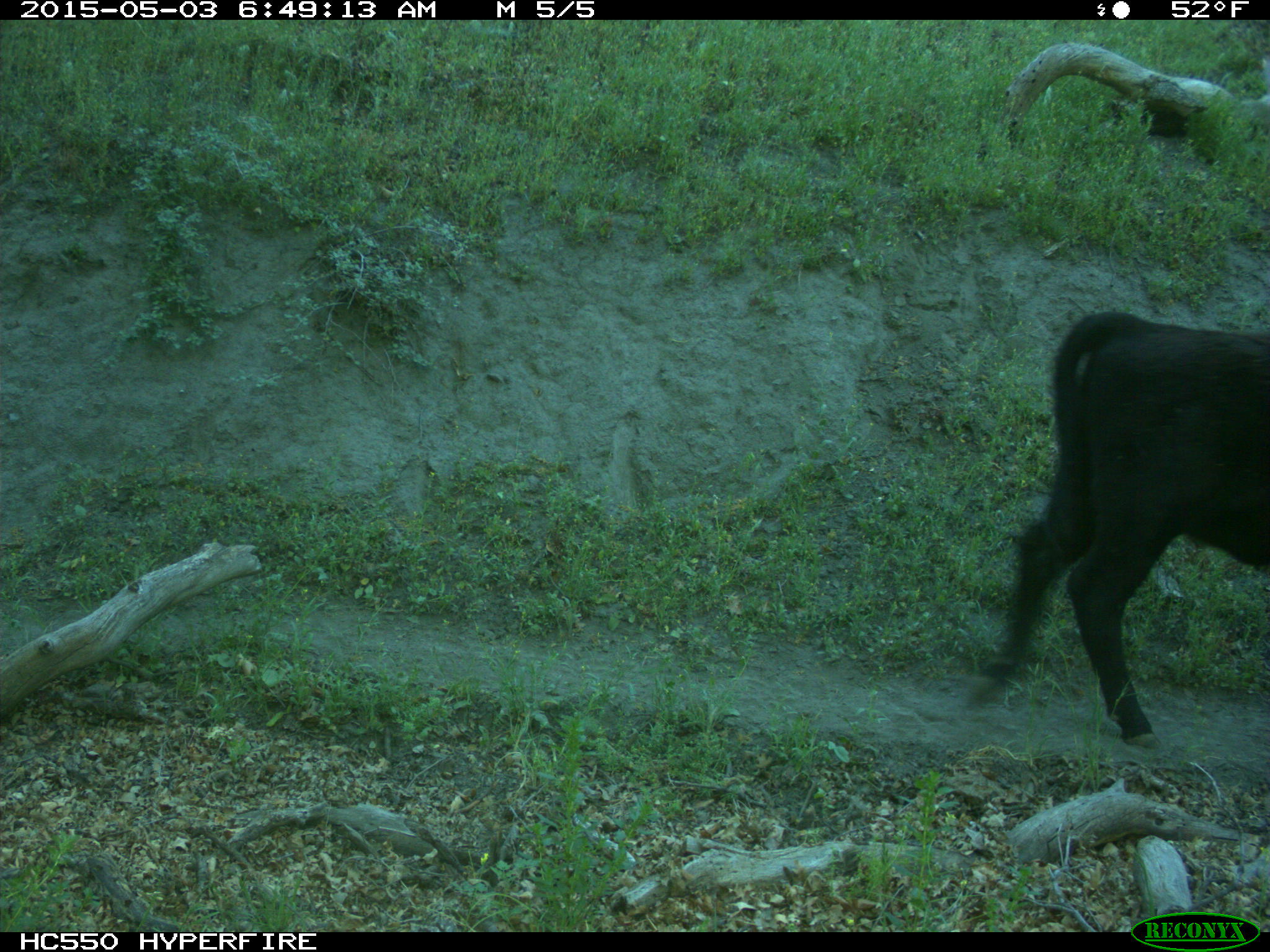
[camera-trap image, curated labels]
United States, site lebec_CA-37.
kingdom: Animalia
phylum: Chordata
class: Mammalia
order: Artiodactyla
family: Bovidae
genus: Bos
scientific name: Bos taurus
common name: domestic cow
Bos taurus (domestic cow).